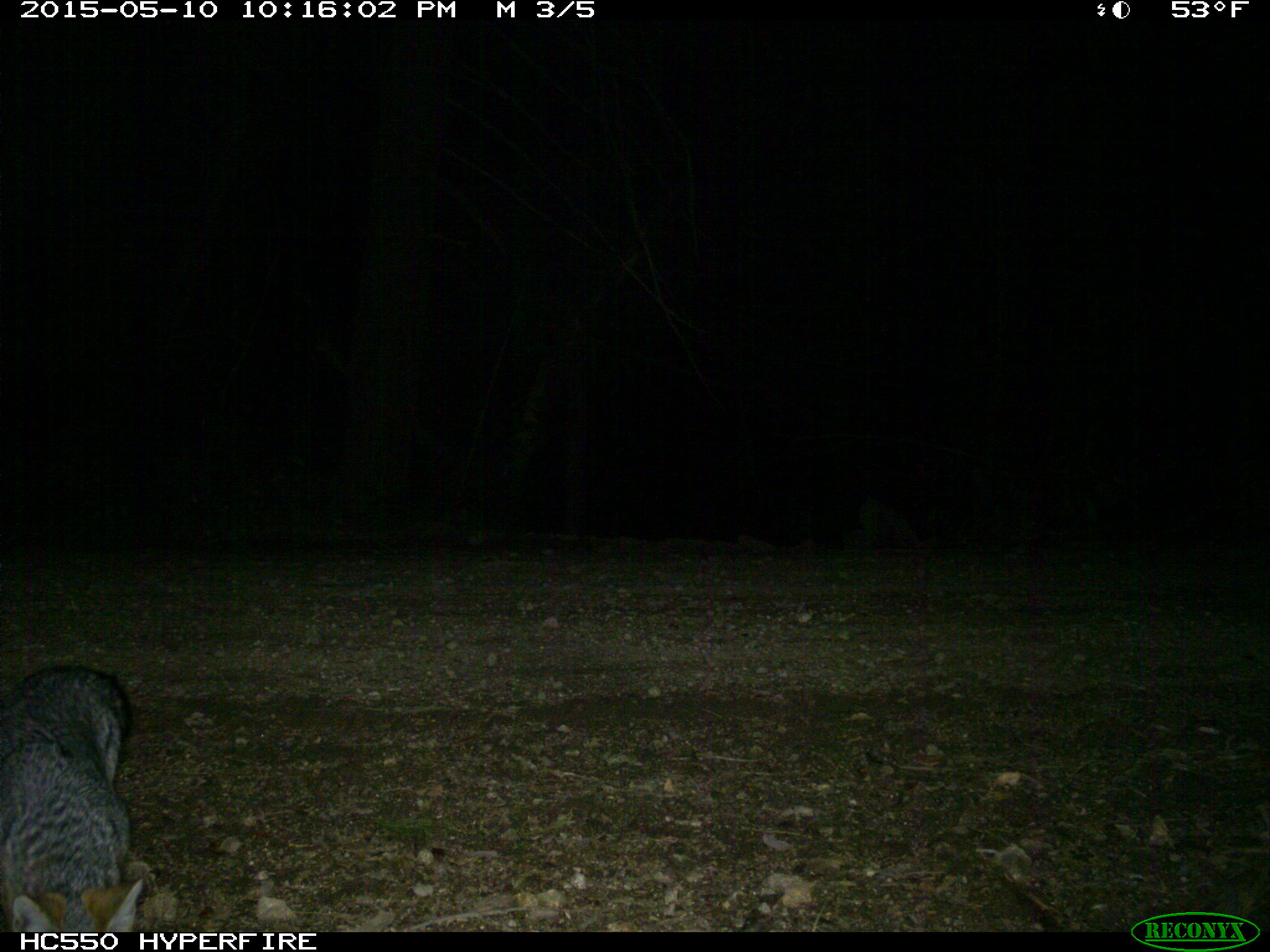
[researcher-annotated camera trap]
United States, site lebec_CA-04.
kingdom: Animalia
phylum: Chordata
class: Mammalia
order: Carnivora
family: Canidae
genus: Urocyon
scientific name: Urocyon cinereoargenteus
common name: gray fox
Urocyon cinereoargenteus (gray fox).